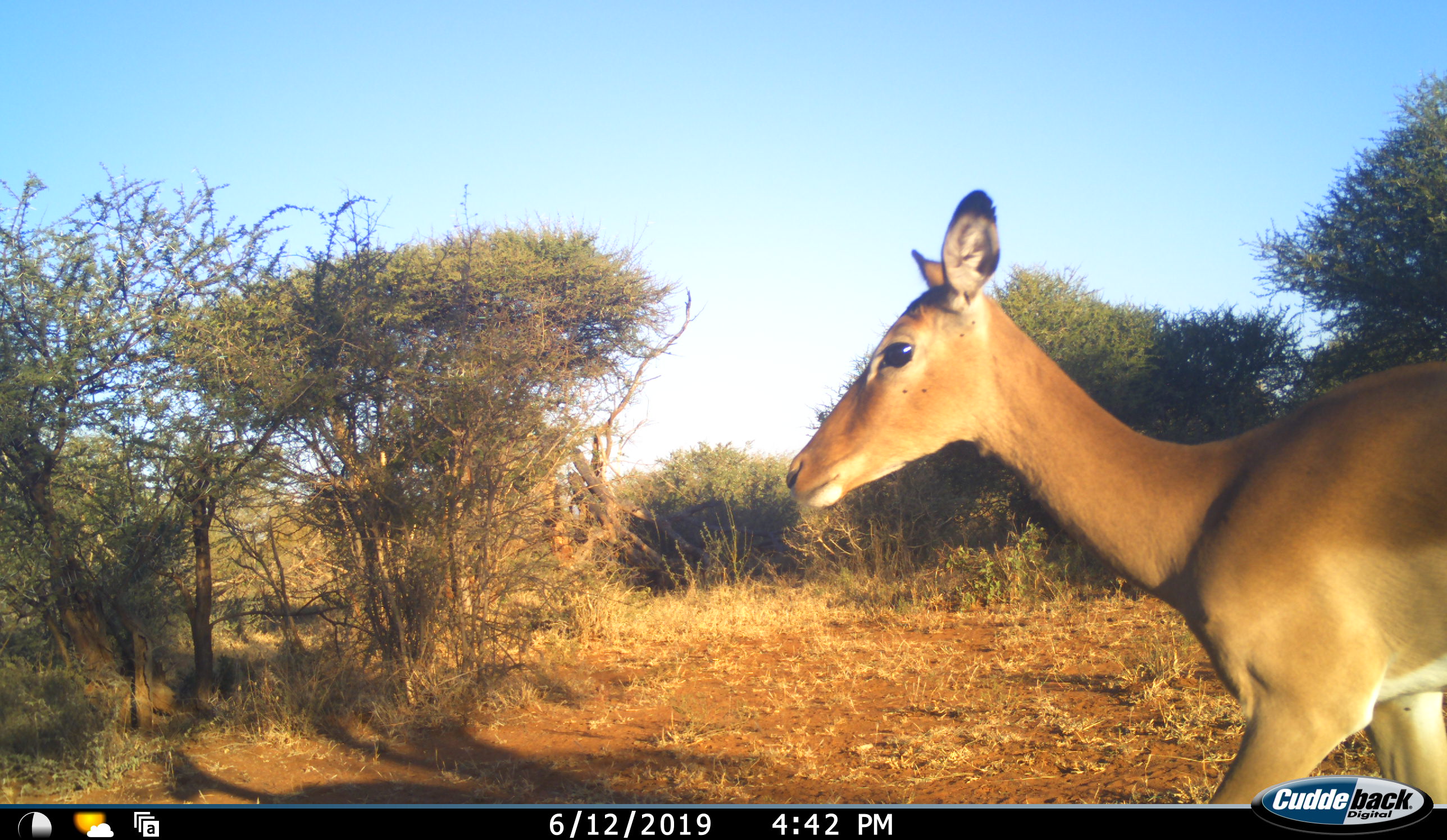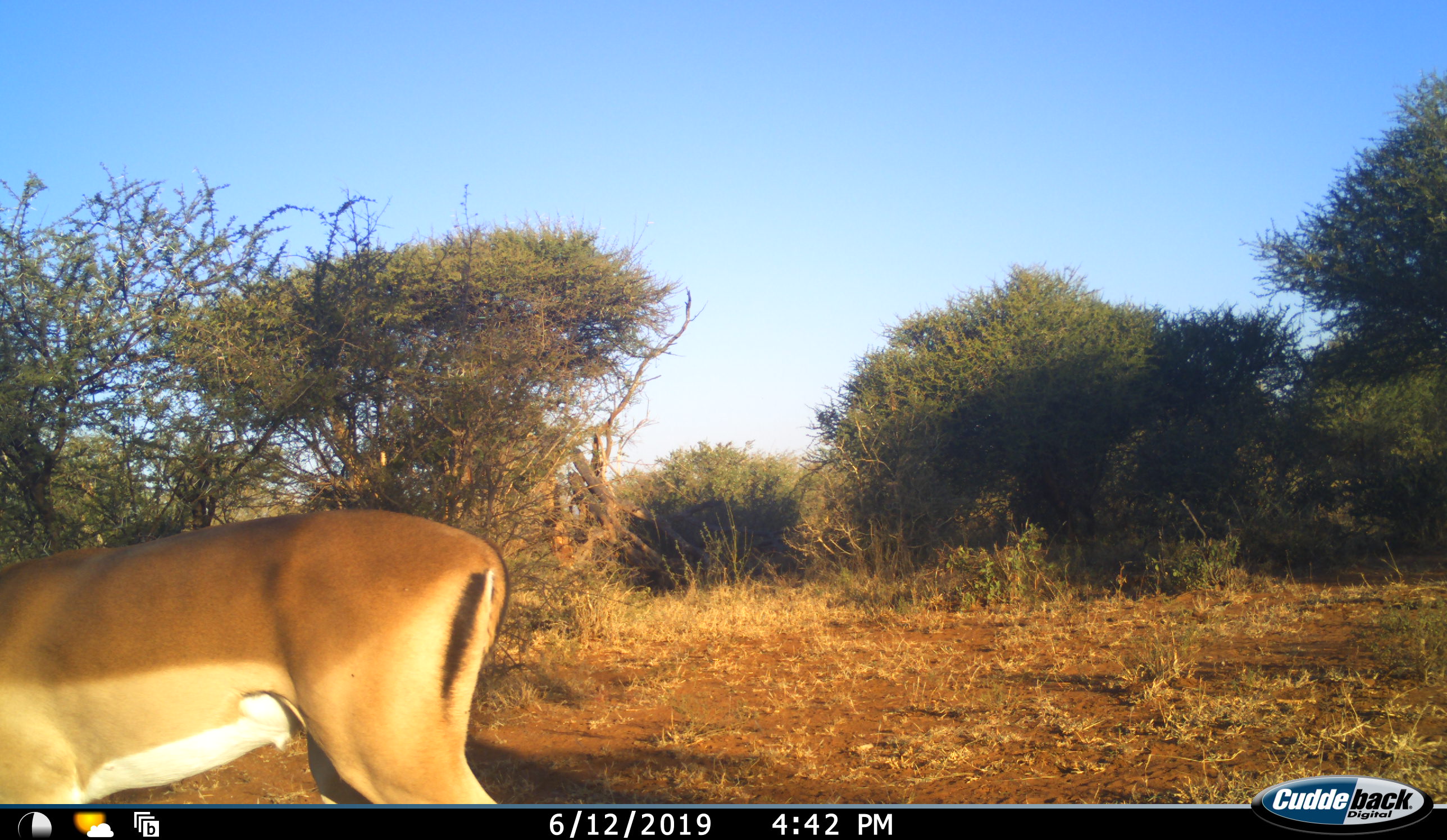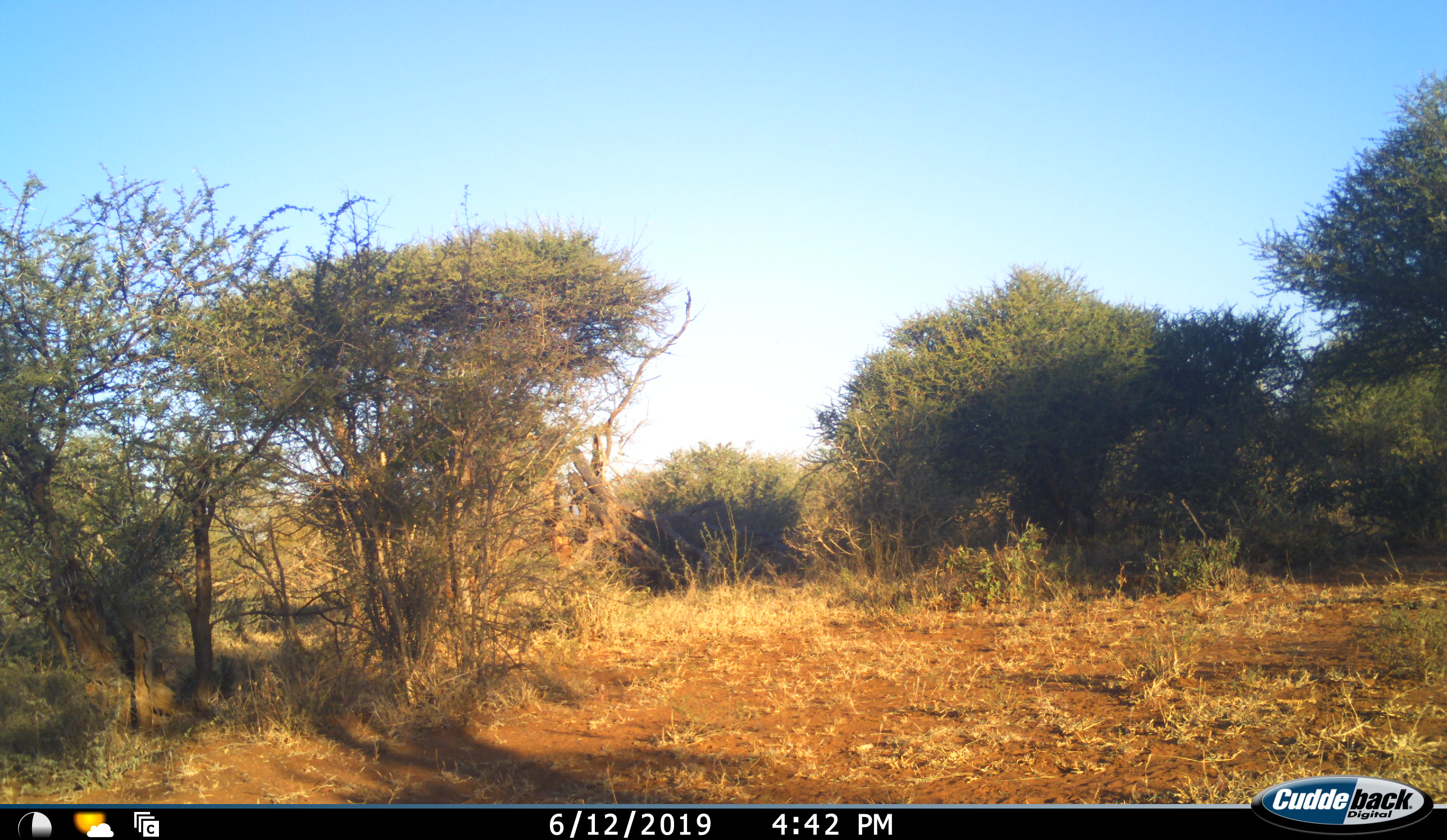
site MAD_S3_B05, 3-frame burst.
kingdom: Animalia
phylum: Chordata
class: Mammalia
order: Artiodactyla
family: Bovidae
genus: Aepyceros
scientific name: Aepyceros melampus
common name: impala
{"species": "impala (Aepyceros melampus)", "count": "1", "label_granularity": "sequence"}